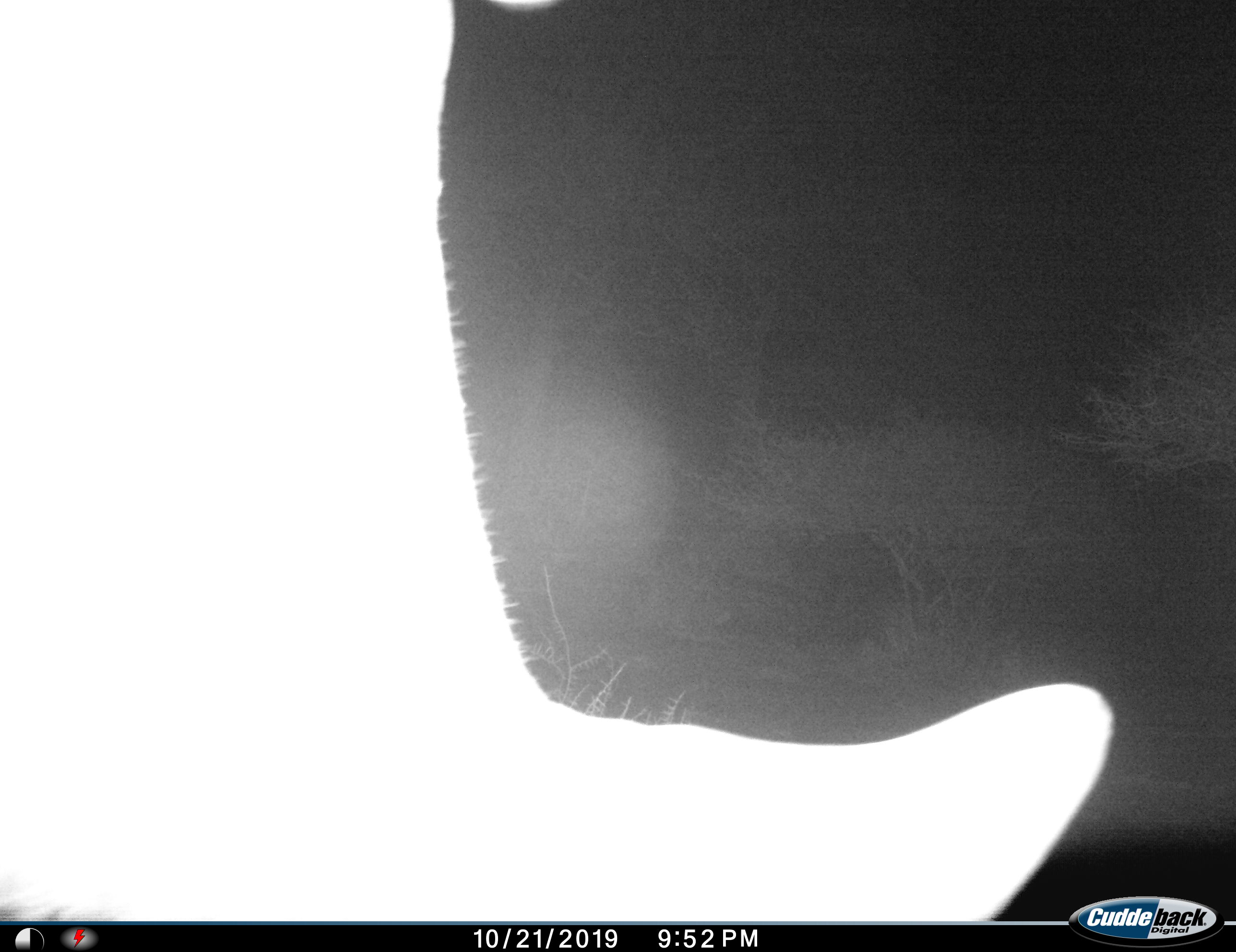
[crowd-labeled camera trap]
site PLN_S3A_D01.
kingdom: Animalia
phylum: Chordata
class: Mammalia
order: Perissodactyla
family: Rhinocerotidae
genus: Ceratotherium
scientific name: Ceratotherium simum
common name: white rhinoceros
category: rhinoceroswhite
Rhinoceroswhite (white rhinoceros) (Ceratotherium simum), count 1. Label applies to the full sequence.